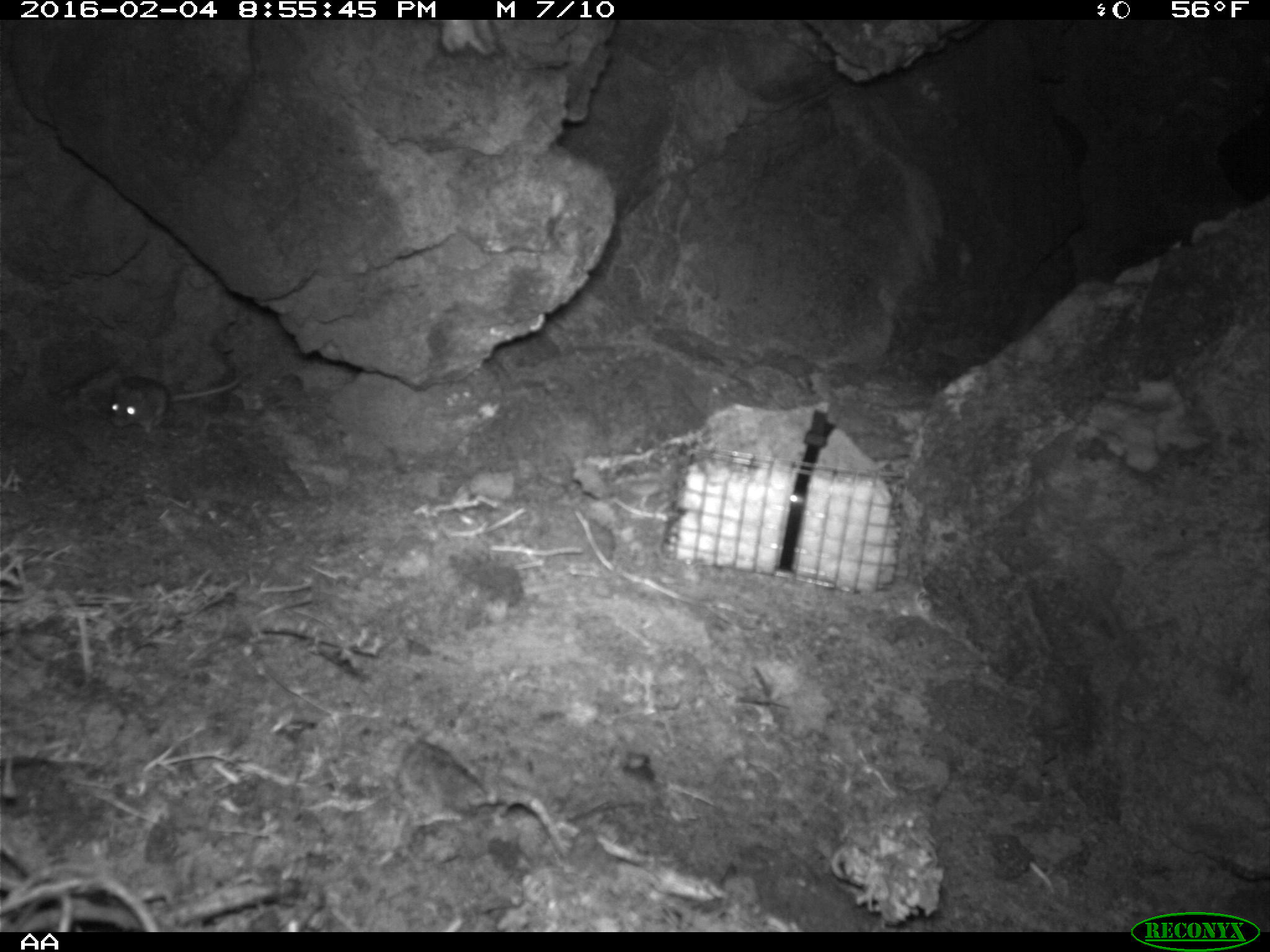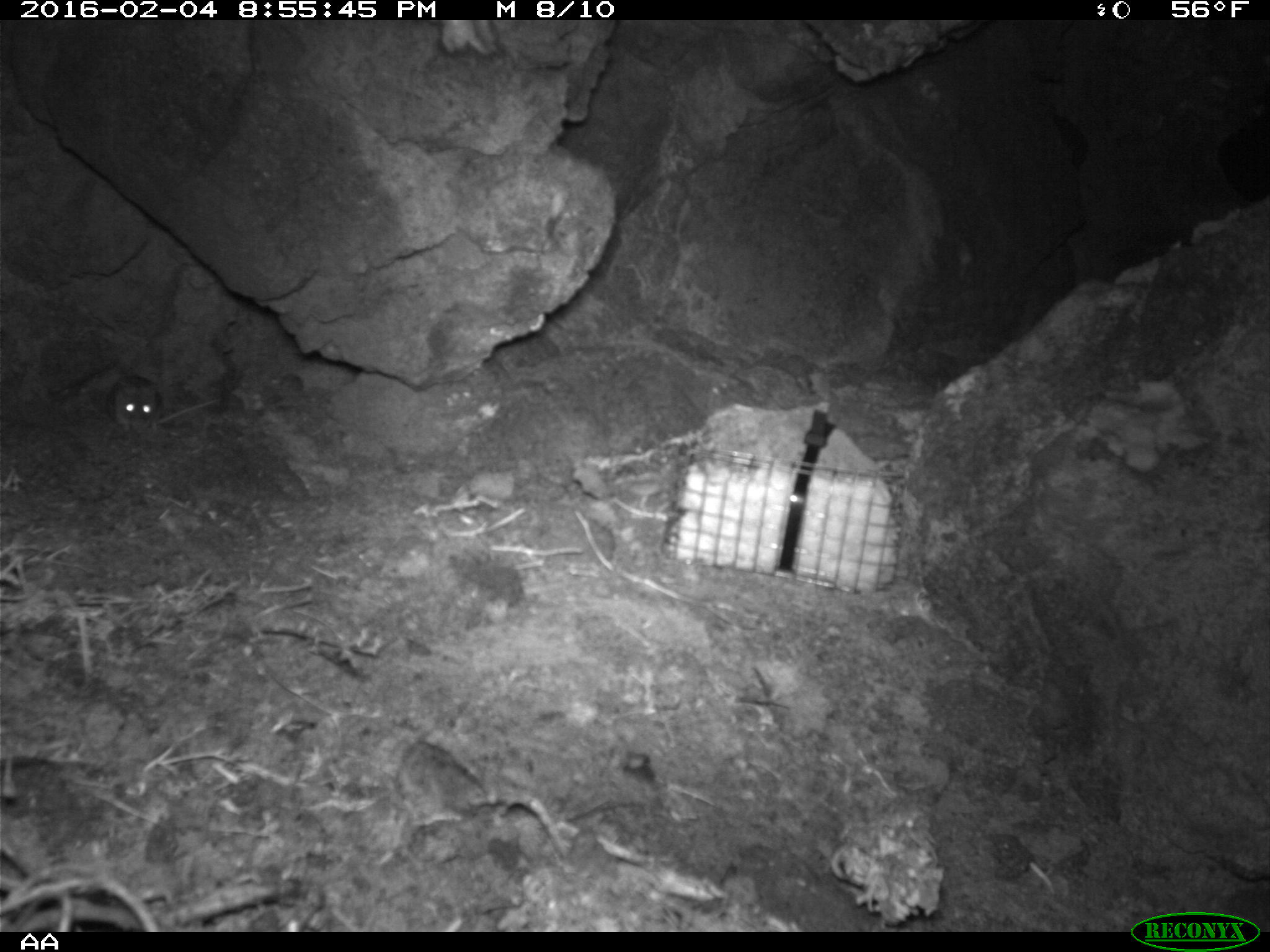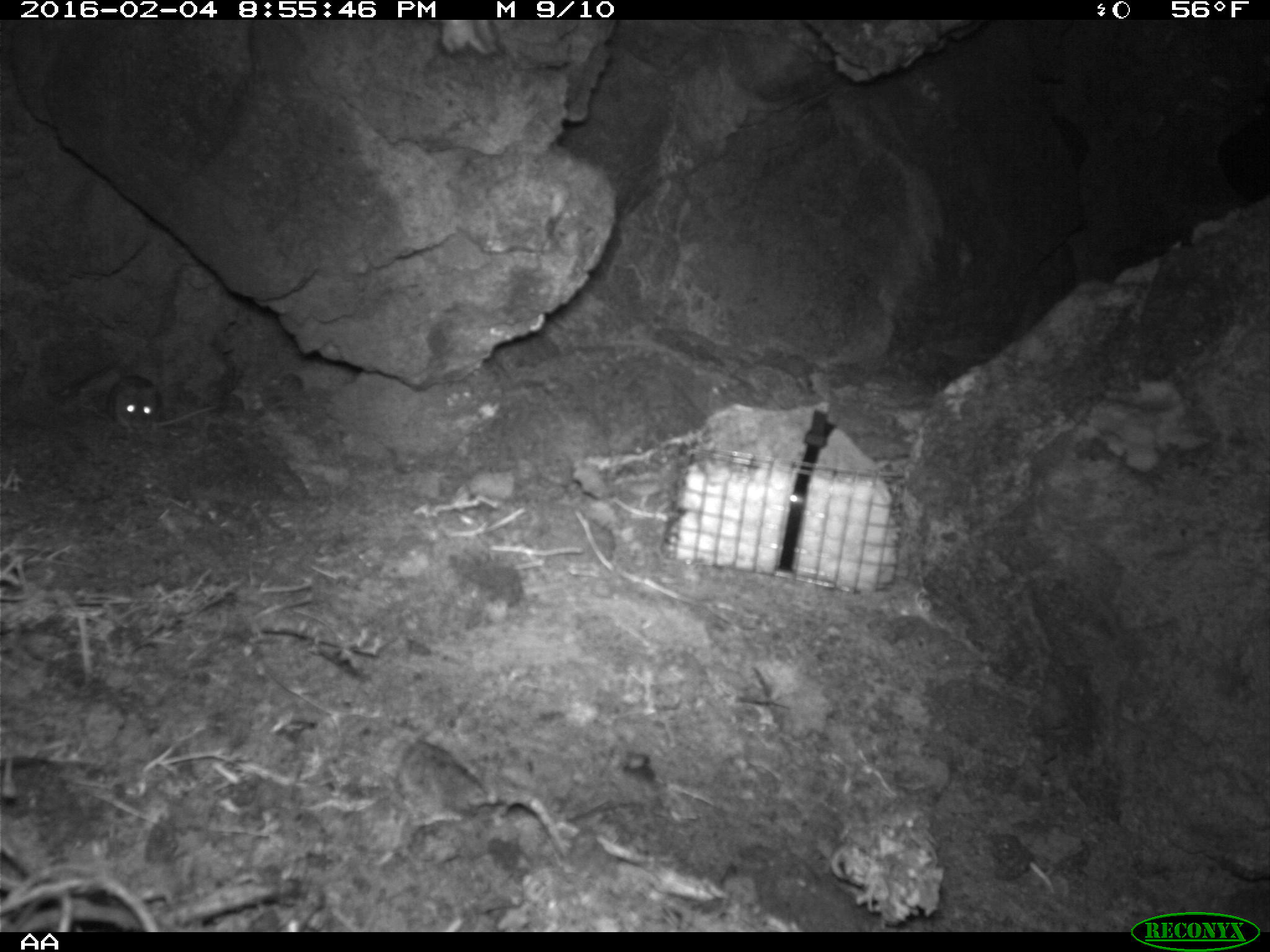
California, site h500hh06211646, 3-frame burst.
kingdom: Animalia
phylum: Chordata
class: Mammalia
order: Rodentia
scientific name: Rodentia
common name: rodent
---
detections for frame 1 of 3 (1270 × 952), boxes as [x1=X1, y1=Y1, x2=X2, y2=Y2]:
rodent: [x1=108, y1=371, x2=242, y2=435]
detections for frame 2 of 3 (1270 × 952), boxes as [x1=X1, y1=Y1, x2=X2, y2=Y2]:
rodent: [x1=107, y1=371, x2=219, y2=434]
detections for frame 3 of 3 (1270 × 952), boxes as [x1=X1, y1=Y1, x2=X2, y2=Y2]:
rodent: [x1=106, y1=372, x2=215, y2=433]